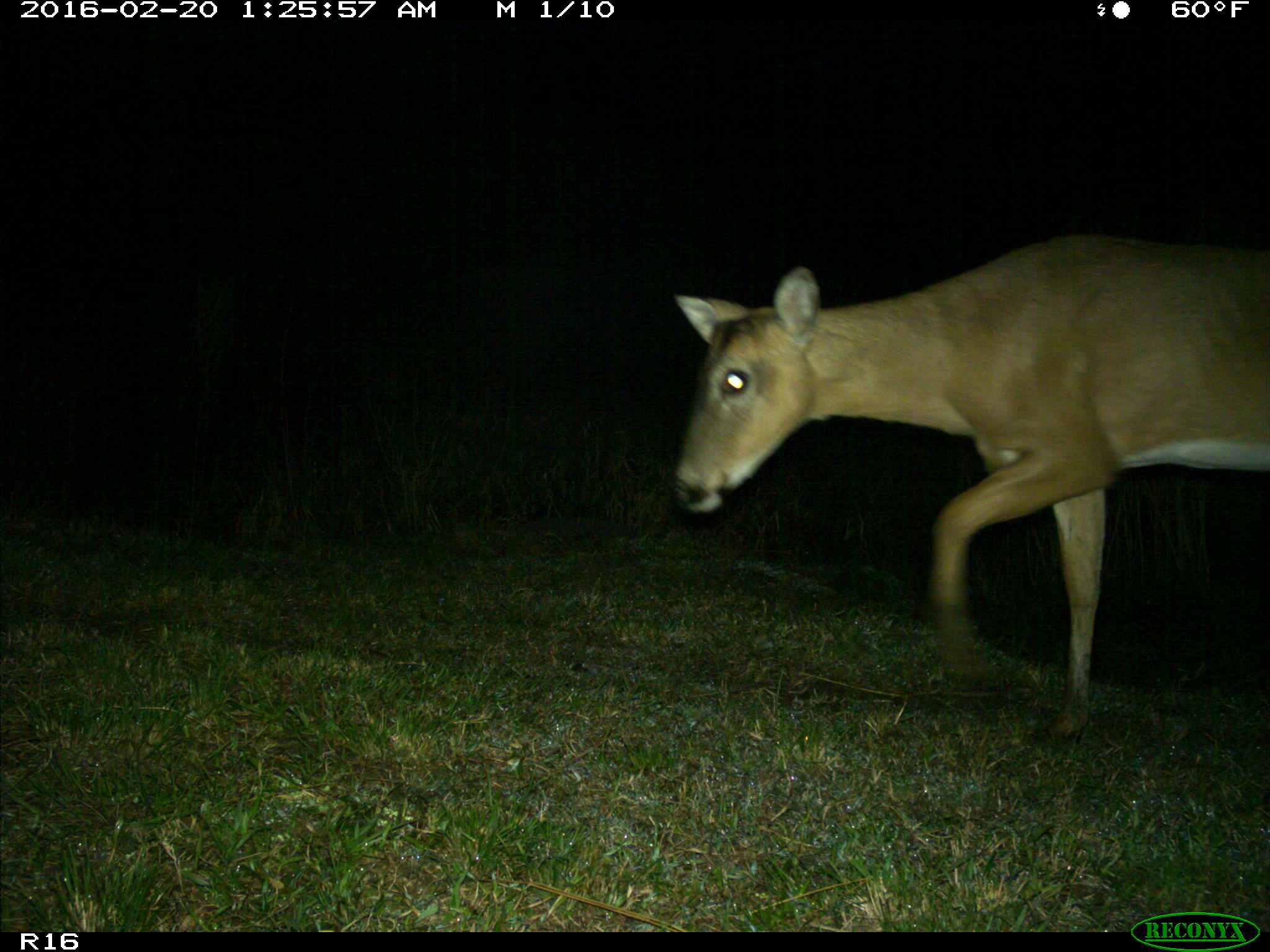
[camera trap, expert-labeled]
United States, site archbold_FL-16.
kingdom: Animalia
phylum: Chordata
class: Mammalia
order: Artiodactyla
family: Cervidae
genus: Odocoileus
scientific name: Odocoileus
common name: deer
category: unidentified deer